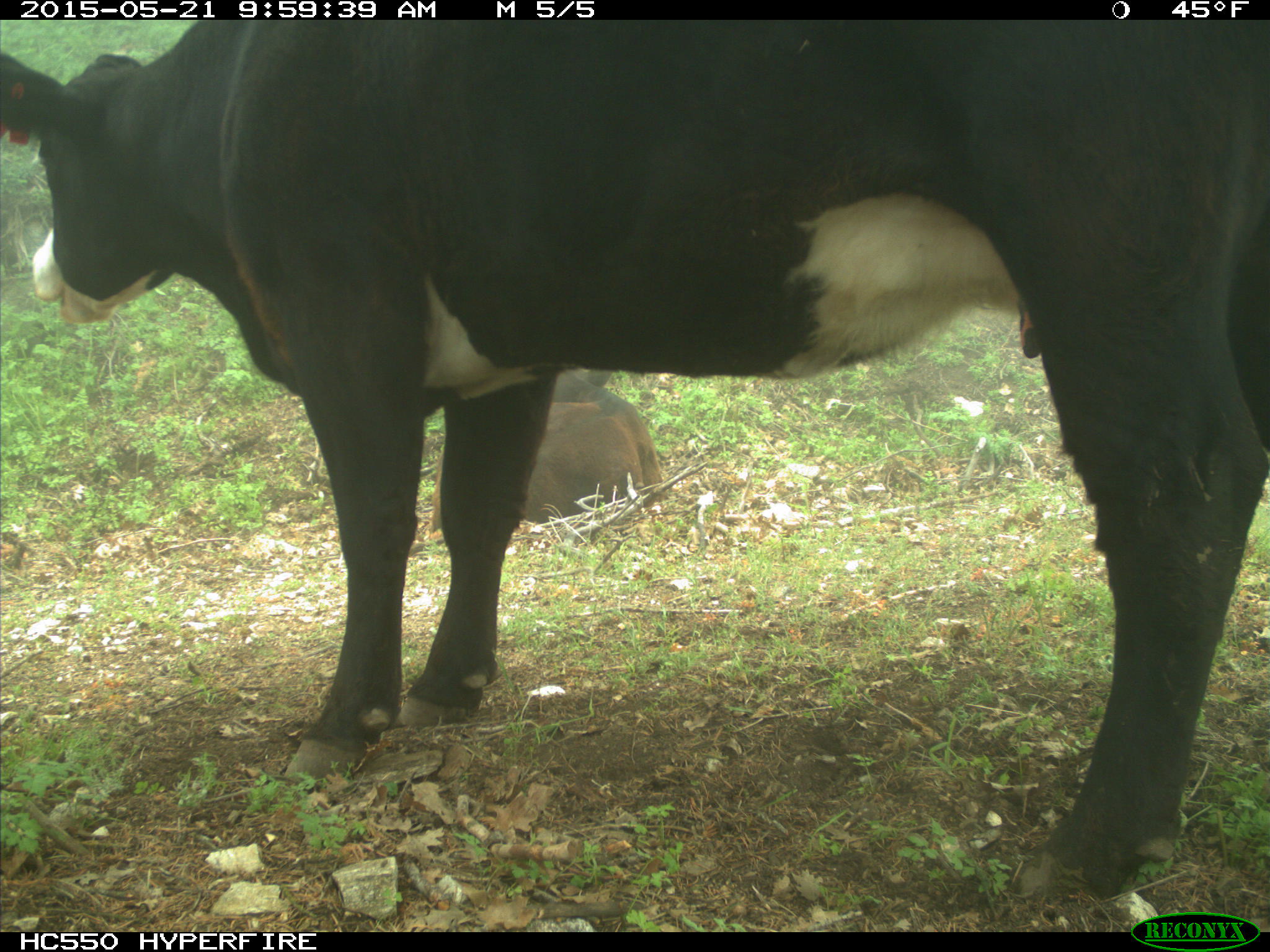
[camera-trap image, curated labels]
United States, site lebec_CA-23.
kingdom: Animalia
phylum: Chordata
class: Mammalia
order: Artiodactyla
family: Bovidae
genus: Bos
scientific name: Bos taurus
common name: domestic cow